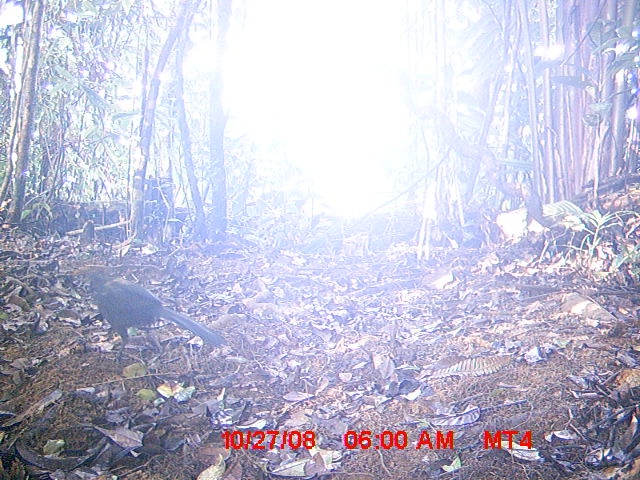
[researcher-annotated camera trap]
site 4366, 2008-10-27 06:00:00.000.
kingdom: Animalia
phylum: Chordata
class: Aves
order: Cuculiformes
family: Cuculidae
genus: Coua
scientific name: Coua ruficeps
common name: red-capped coua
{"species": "Coua ruficeps (red-capped coua)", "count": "1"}